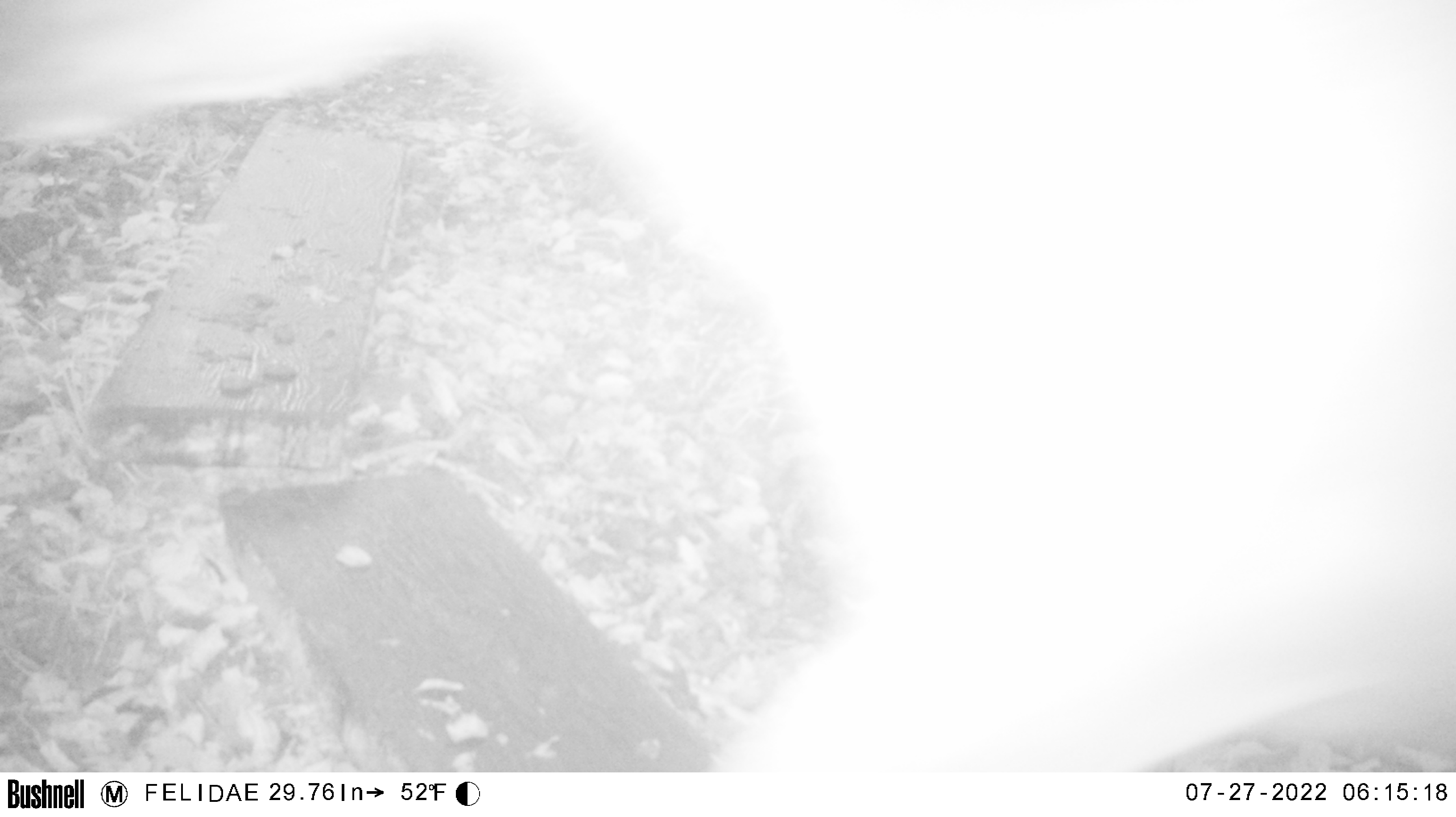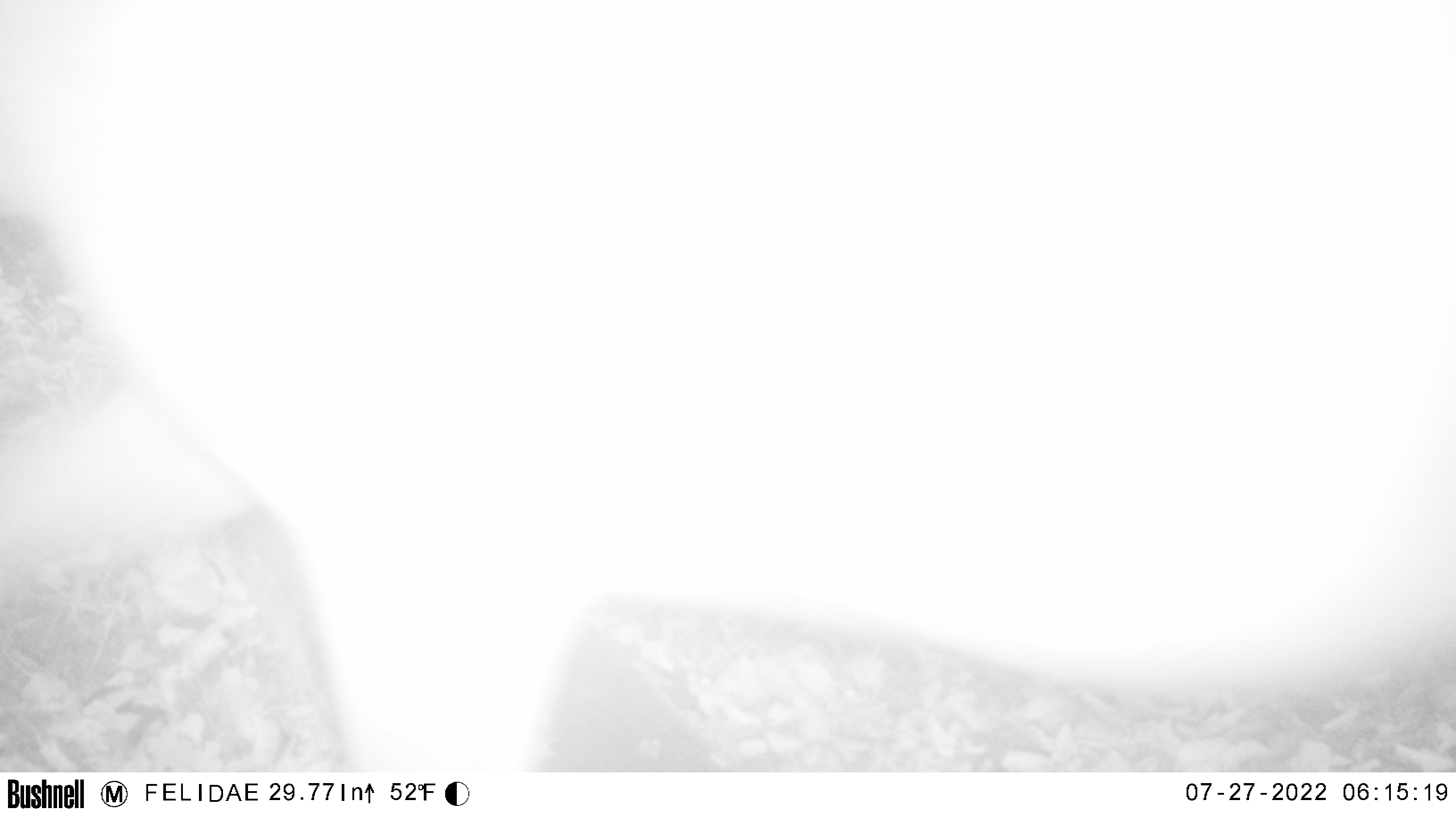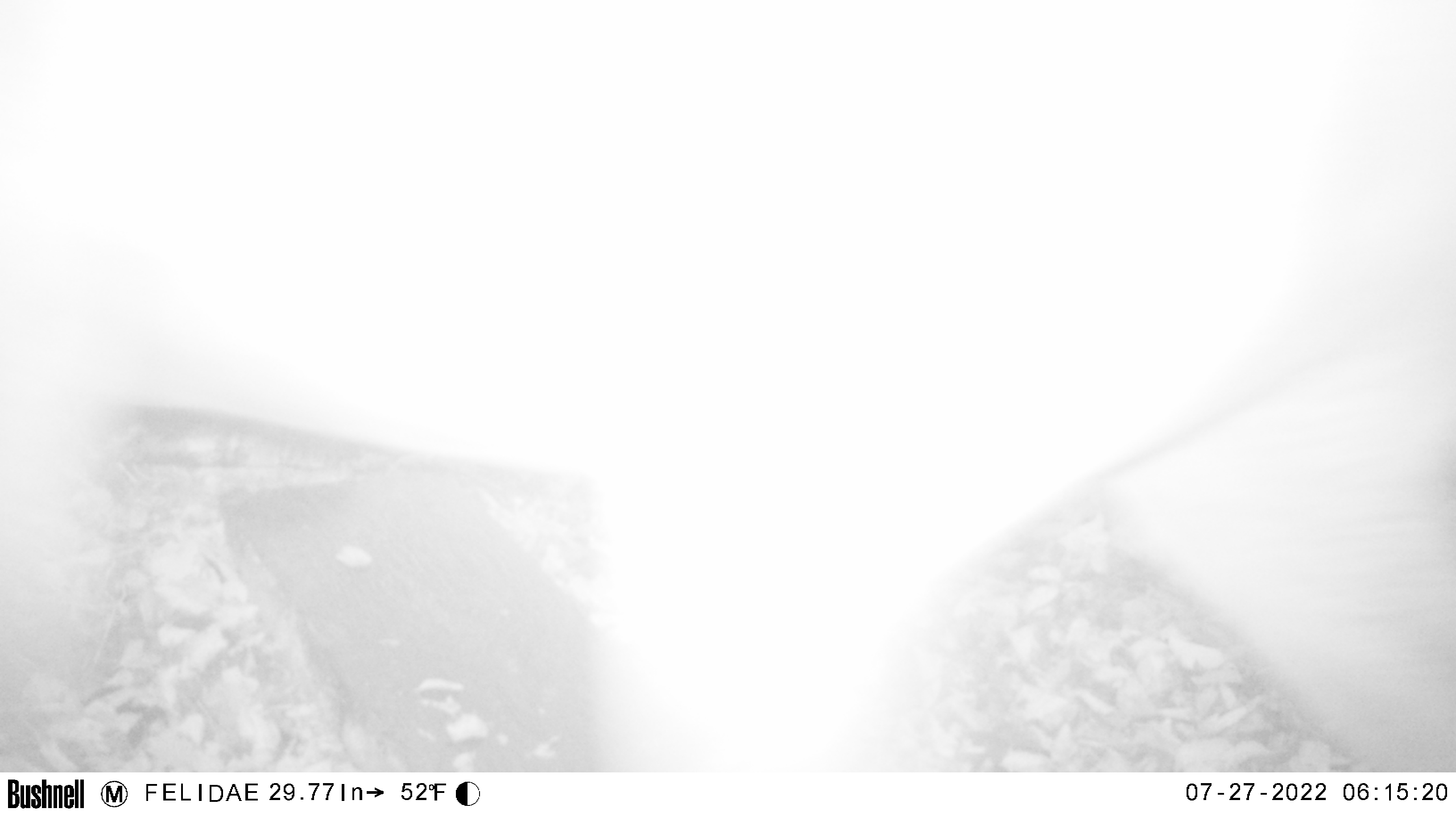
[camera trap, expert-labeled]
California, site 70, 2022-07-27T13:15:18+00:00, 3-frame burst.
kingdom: Animalia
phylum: Chordata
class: Mammalia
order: Artiodactyla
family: Cervidae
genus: Odocoileus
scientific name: Odocoileus hemionus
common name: mule deer